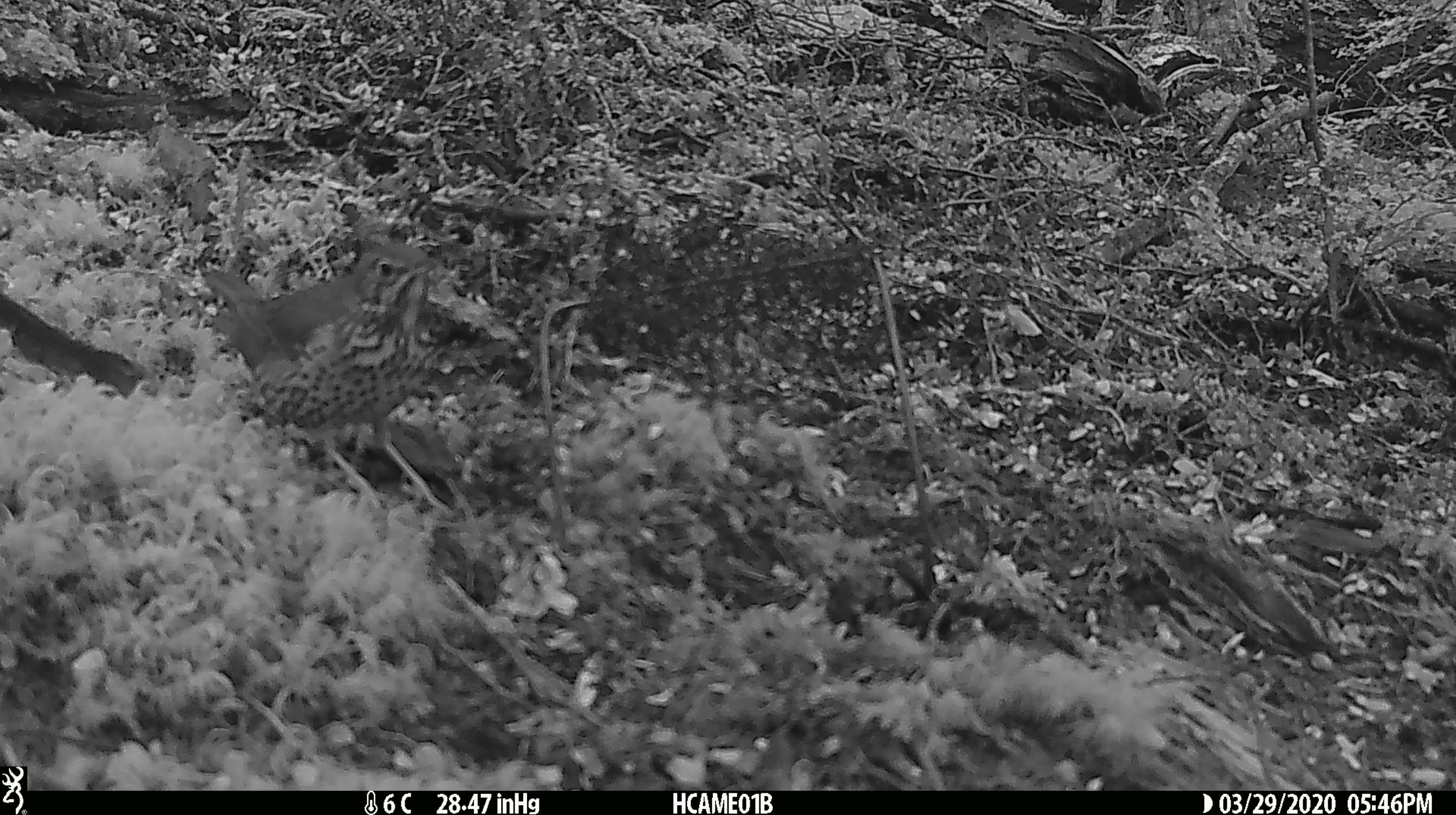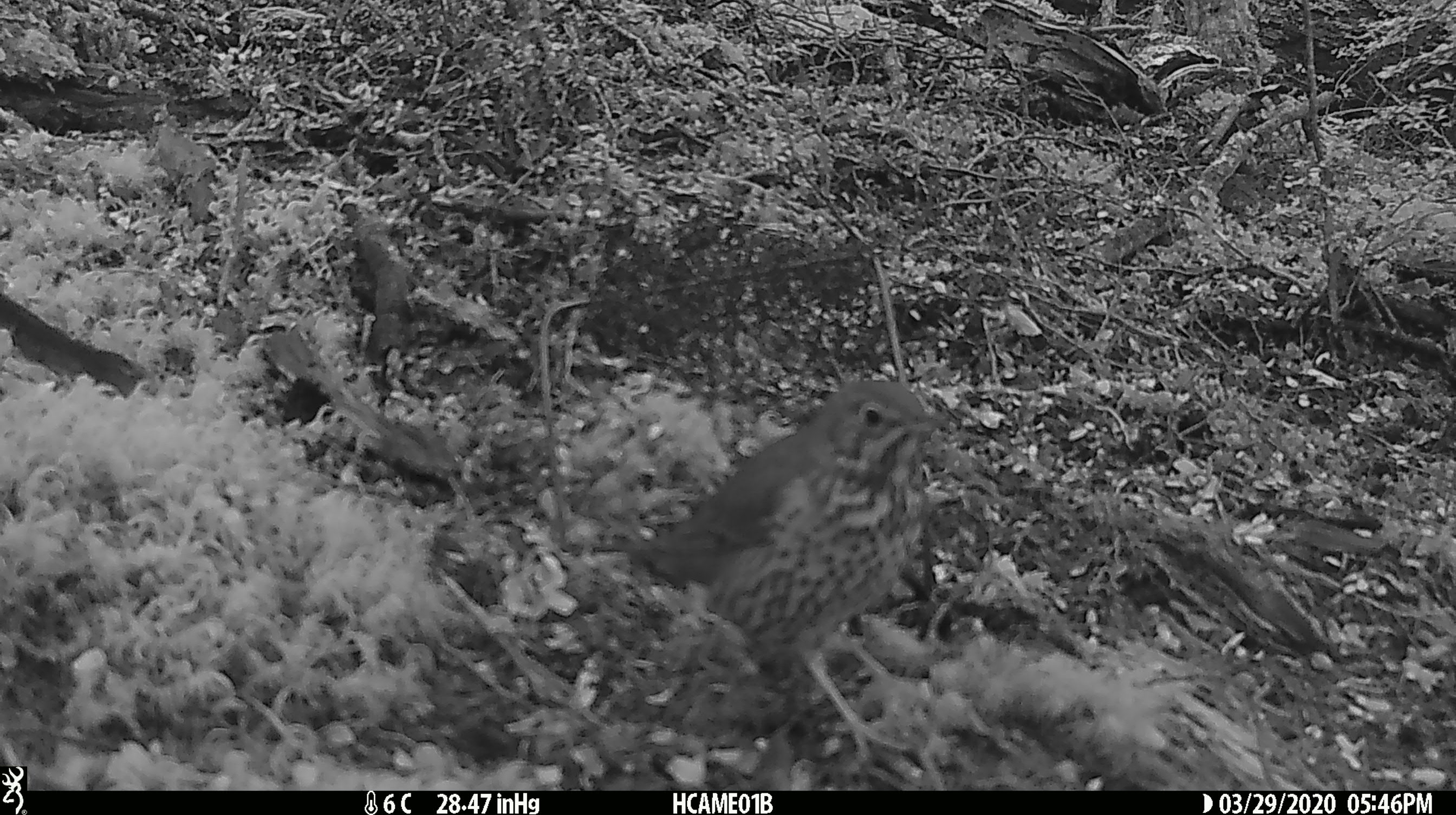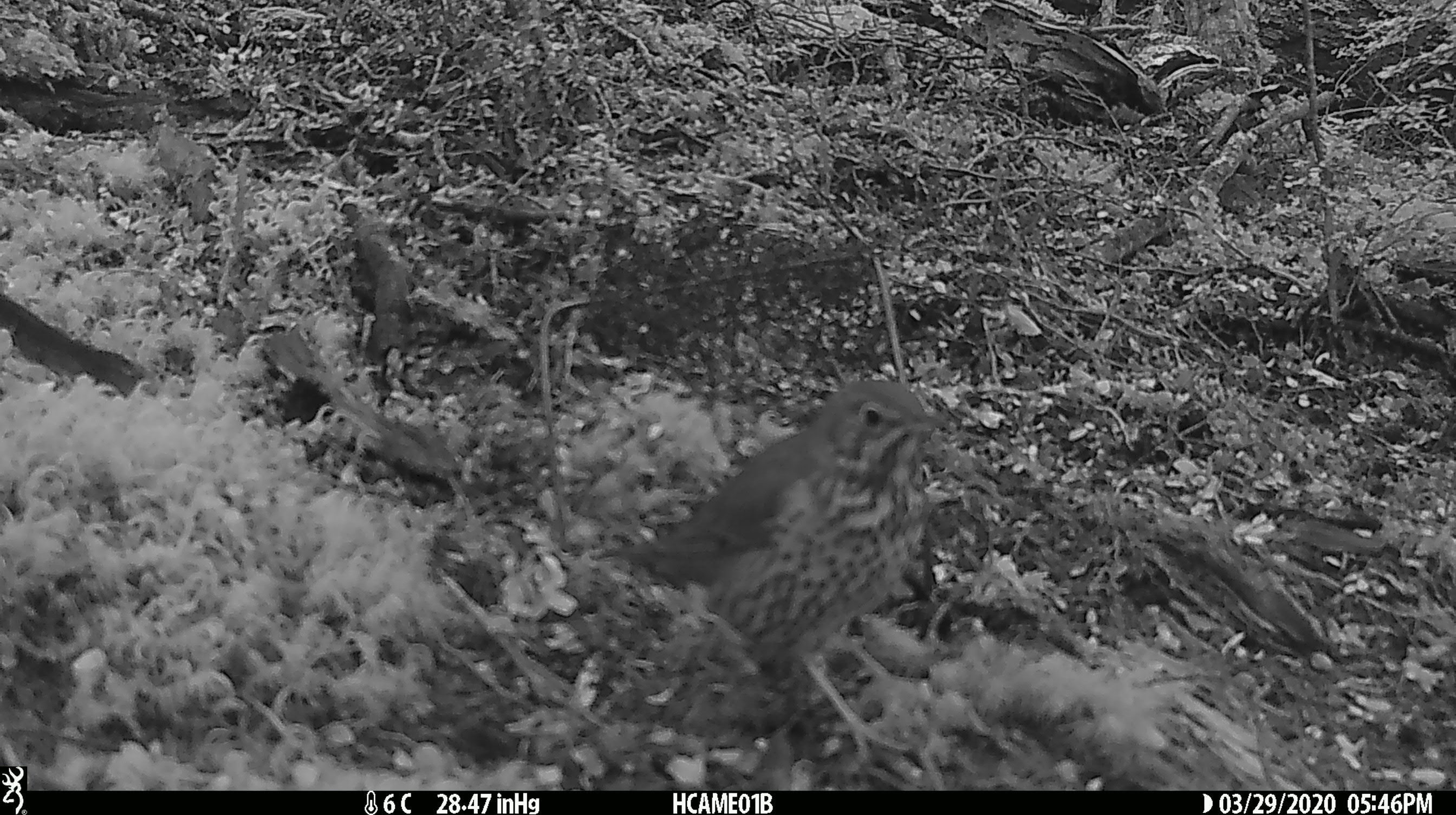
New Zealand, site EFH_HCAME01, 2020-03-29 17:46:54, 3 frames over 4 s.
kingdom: Animalia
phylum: Chordata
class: Aves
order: Passeriformes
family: Turdidae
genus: Turdus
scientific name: Turdus philomelos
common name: song thrush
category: thrush